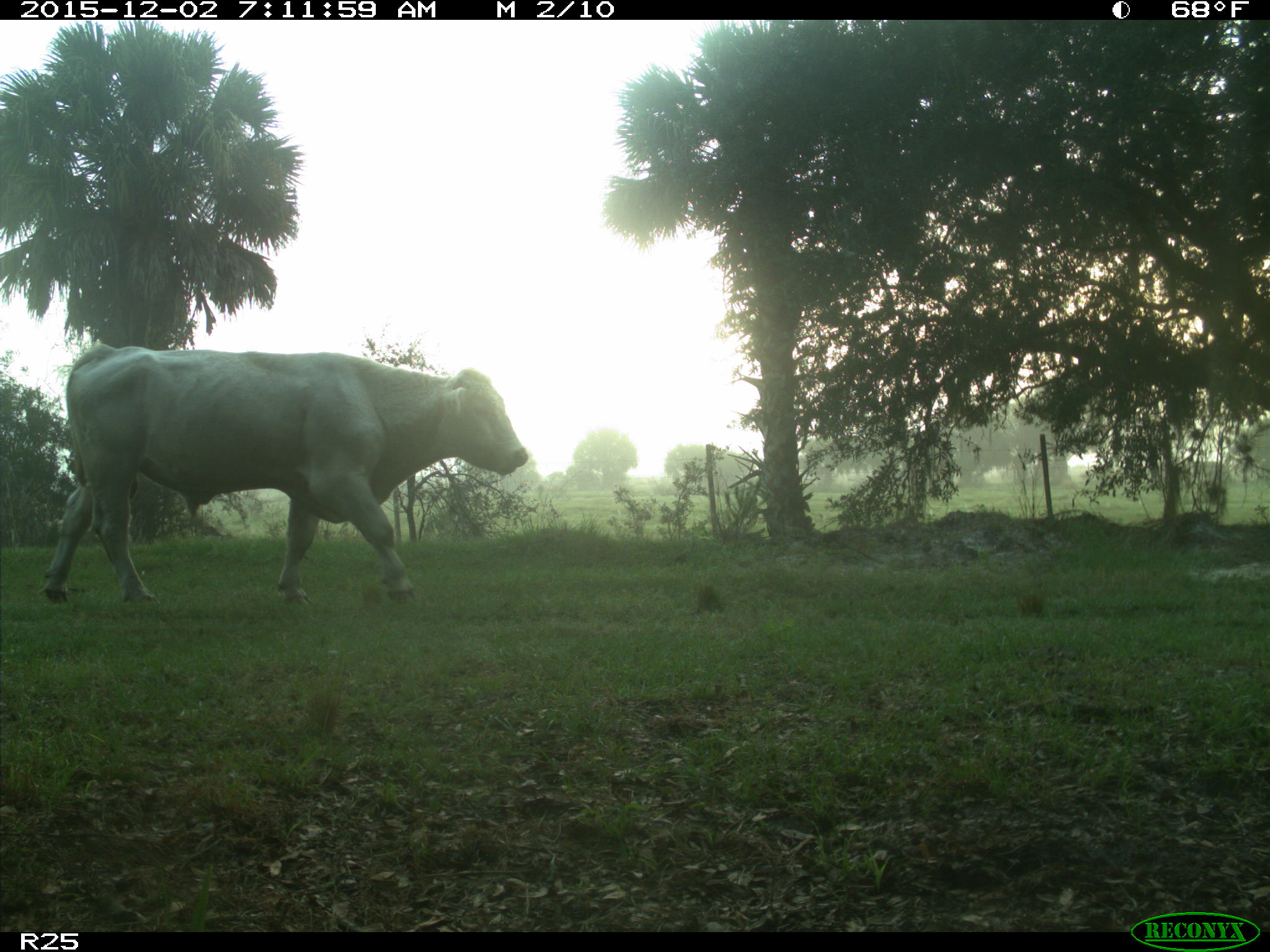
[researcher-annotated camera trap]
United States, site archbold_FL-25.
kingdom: Animalia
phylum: Chordata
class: Mammalia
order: Artiodactyla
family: Bovidae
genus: Bos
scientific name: Bos taurus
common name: domestic cow